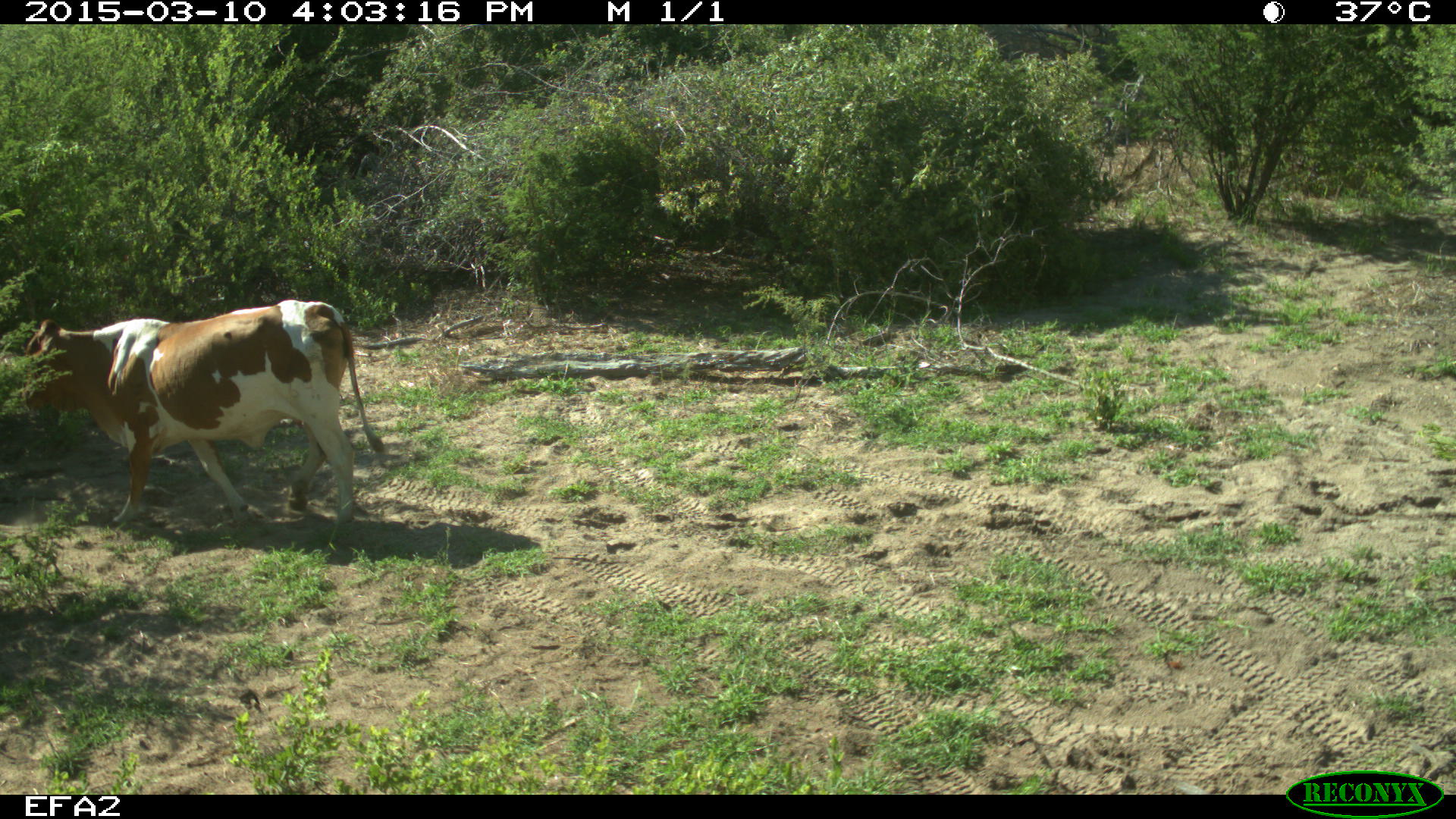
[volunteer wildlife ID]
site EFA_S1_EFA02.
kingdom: Animalia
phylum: Chordata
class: Mammalia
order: Artiodactyla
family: Bovidae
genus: Bos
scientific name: Bos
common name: cattle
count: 1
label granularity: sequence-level